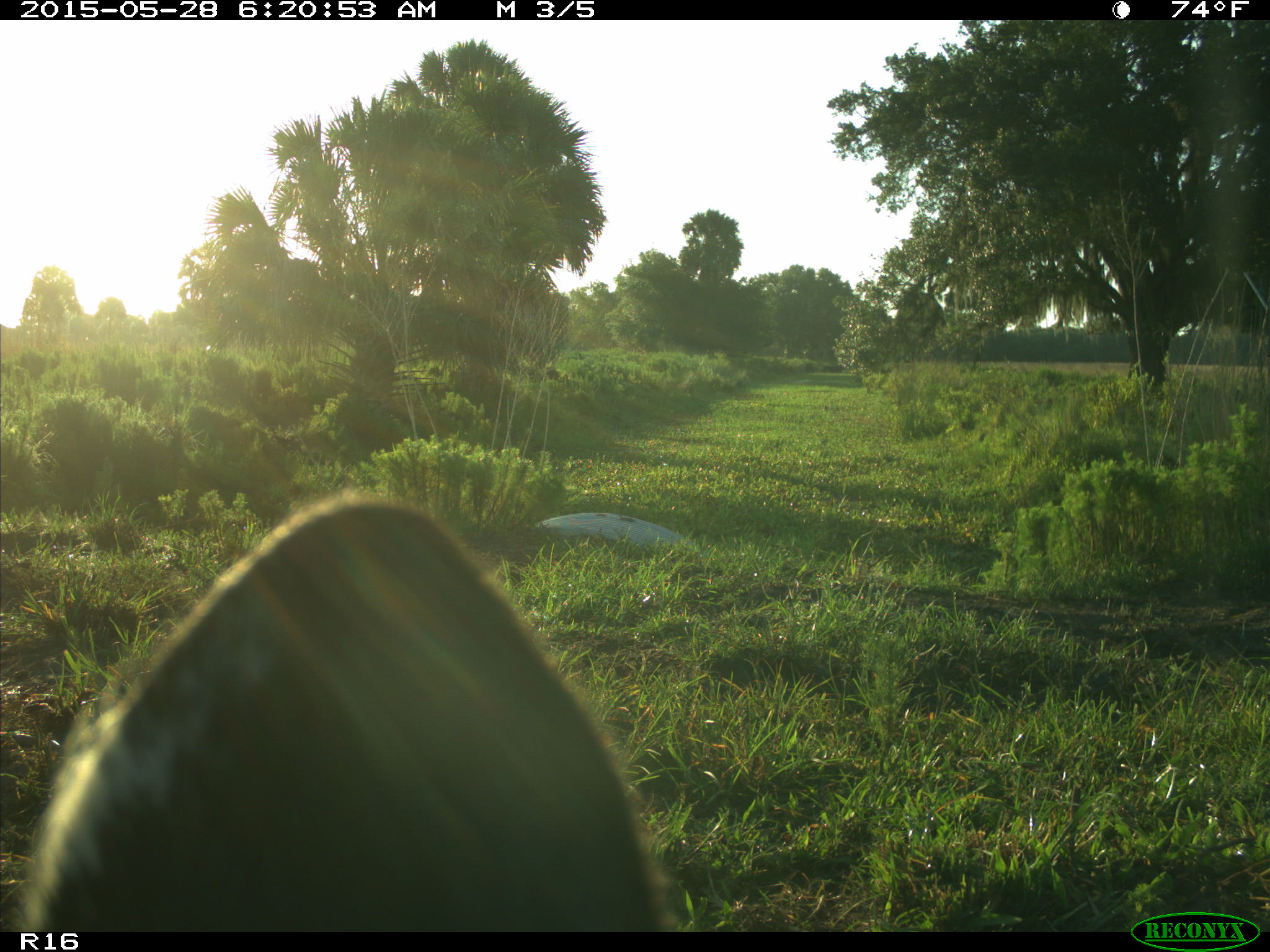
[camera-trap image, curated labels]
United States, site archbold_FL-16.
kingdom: Animalia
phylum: Chordata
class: Mammalia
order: Artiodactyla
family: Bovidae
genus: Bos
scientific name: Bos taurus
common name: domestic cow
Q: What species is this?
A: Bos taurus (domestic cow).